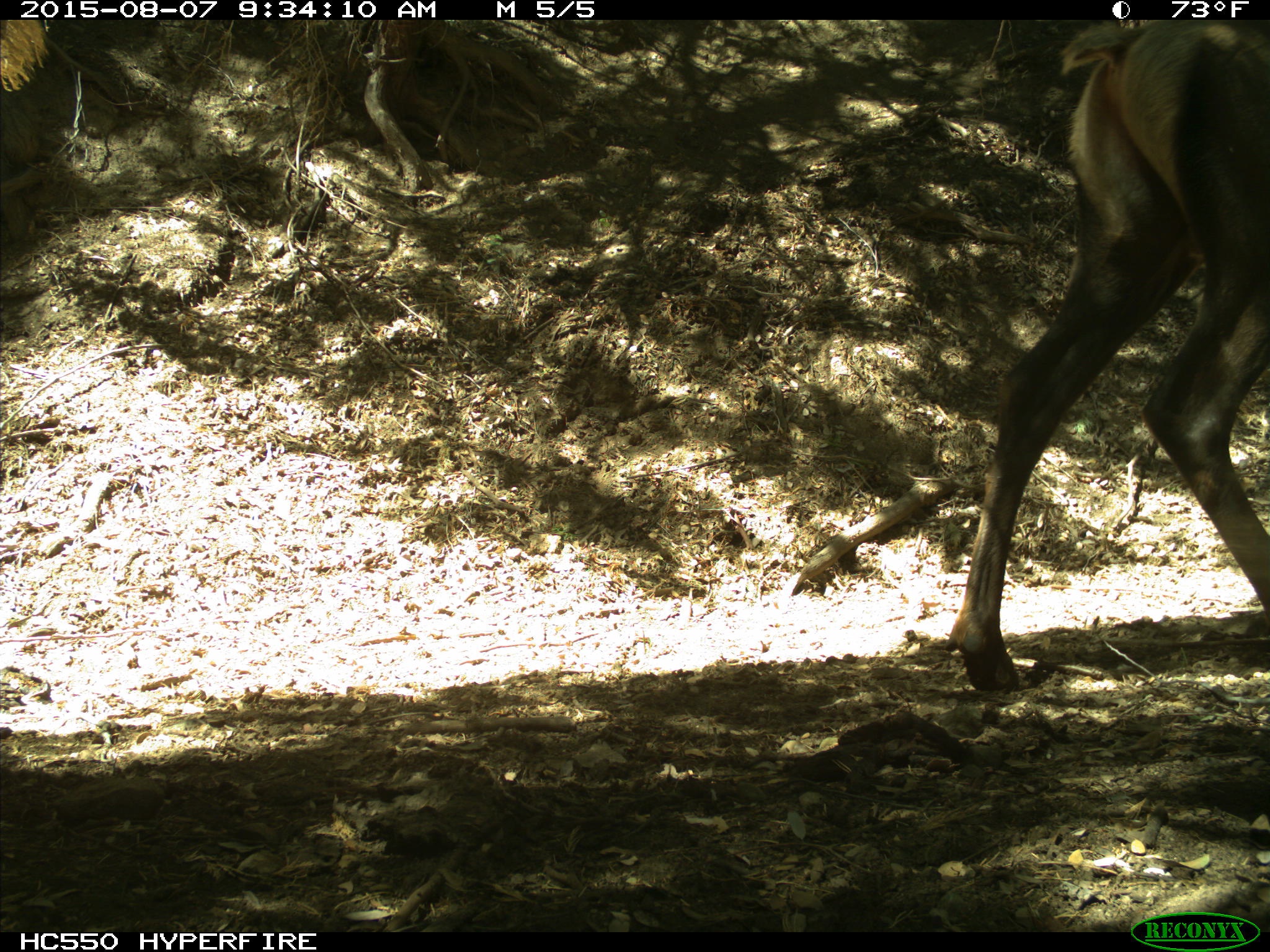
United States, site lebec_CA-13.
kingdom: Animalia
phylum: Chordata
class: Mammalia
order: Artiodactyla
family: Cervidae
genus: Cervus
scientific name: Cervus canadensis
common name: elk